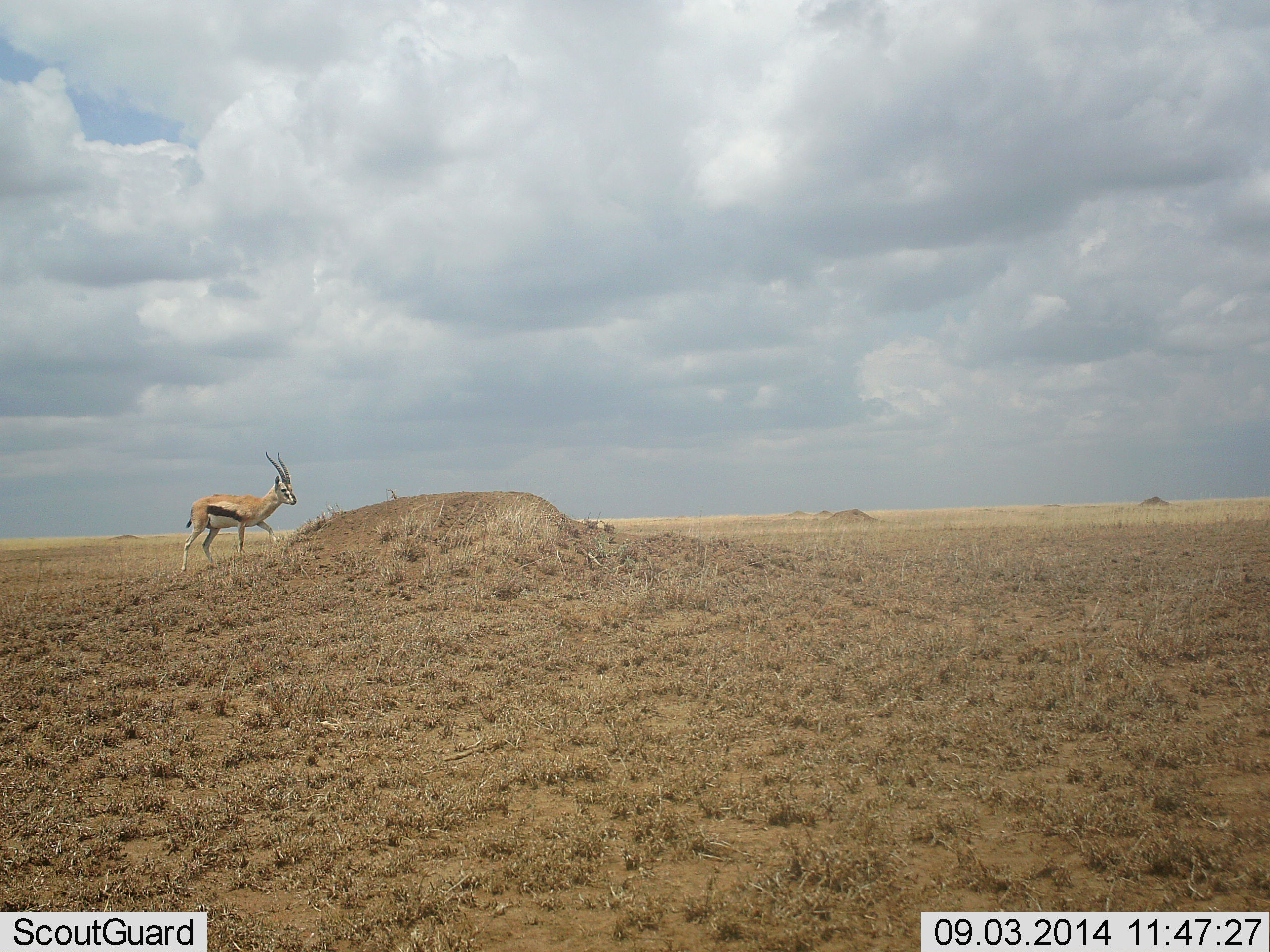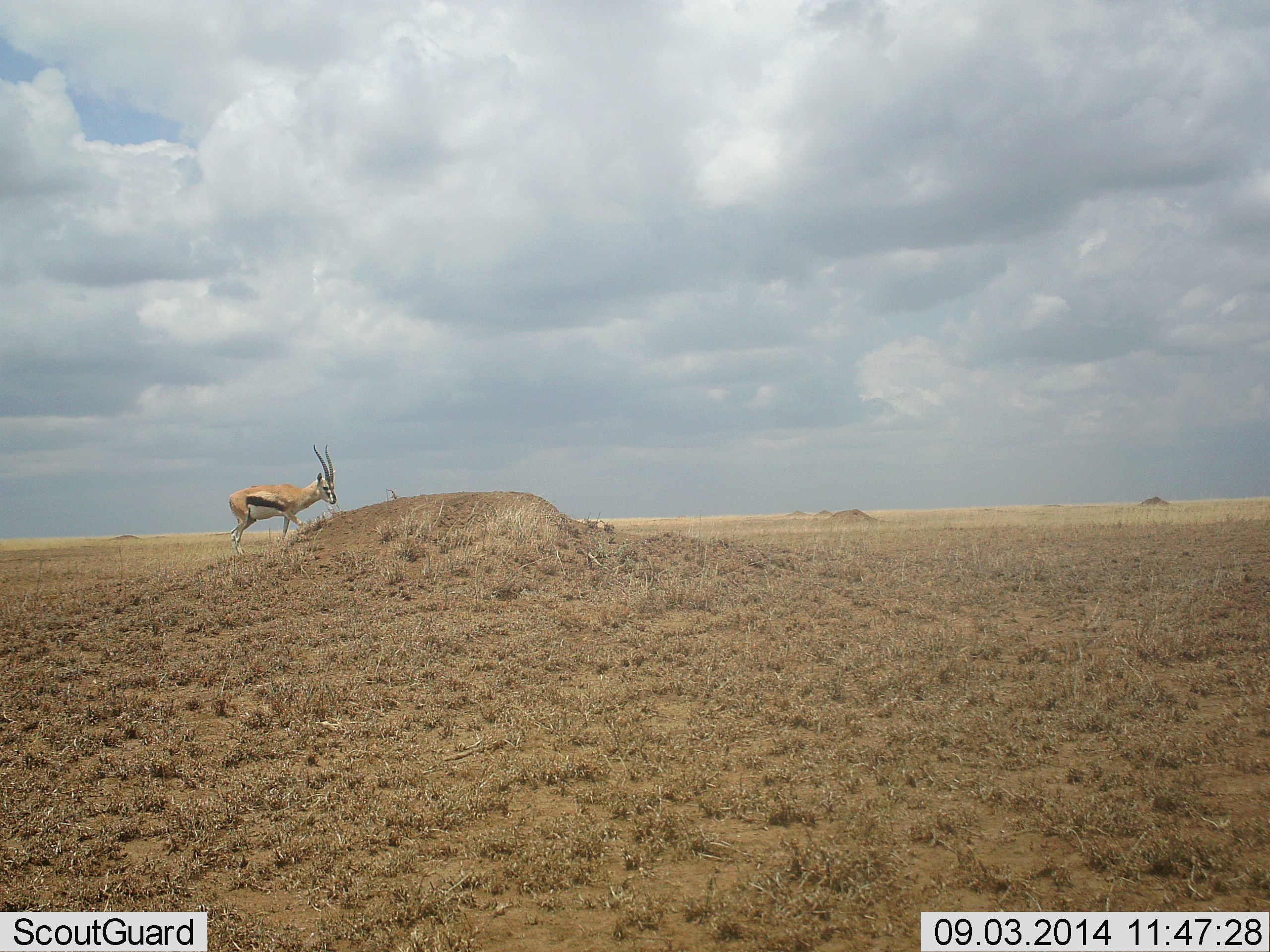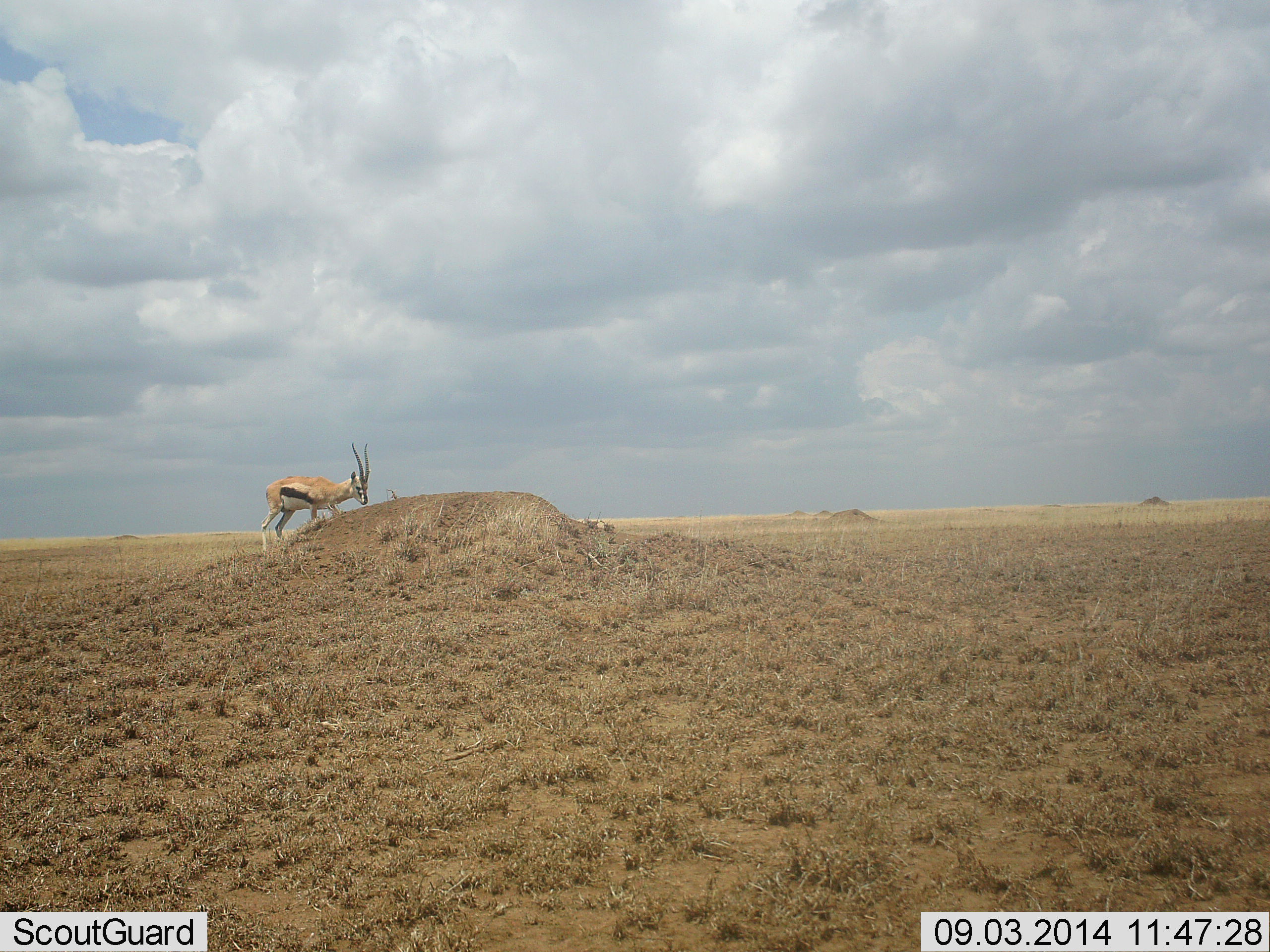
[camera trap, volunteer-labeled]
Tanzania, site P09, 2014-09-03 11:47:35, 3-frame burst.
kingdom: Animalia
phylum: Chordata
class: Mammalia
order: Artiodactyla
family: Bovidae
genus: Eudorcas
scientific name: Eudorcas thomsonii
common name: thomson's gazelle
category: gazellethomsons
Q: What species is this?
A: Gazellethomsons (thomson's gazelle) (Eudorcas thomsonii).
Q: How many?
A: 1.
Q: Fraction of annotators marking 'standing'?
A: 30%.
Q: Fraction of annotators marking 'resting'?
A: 0%.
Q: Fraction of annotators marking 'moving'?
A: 70%.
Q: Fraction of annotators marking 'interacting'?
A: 0%.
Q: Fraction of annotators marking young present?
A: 0%.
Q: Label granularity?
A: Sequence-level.